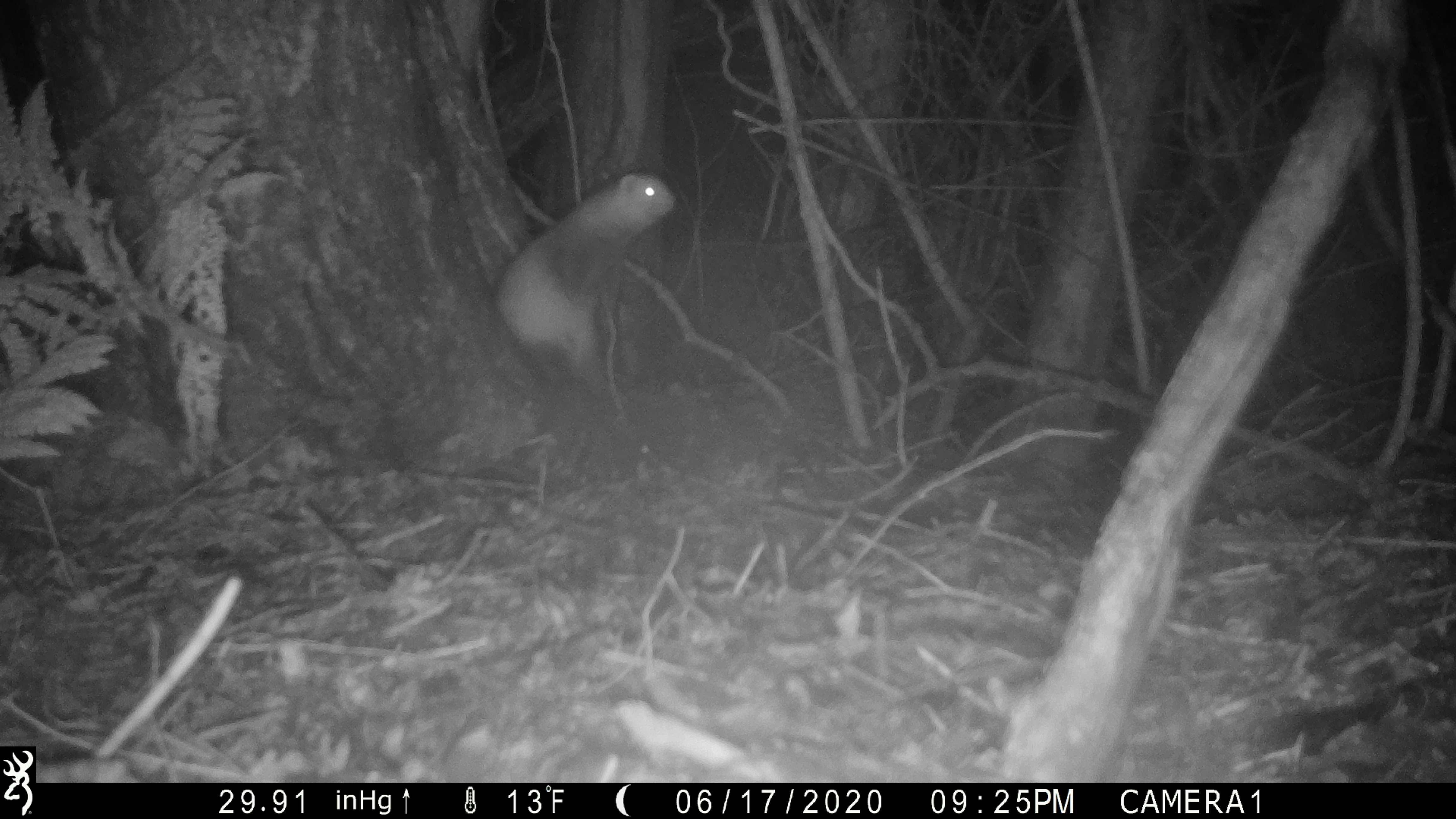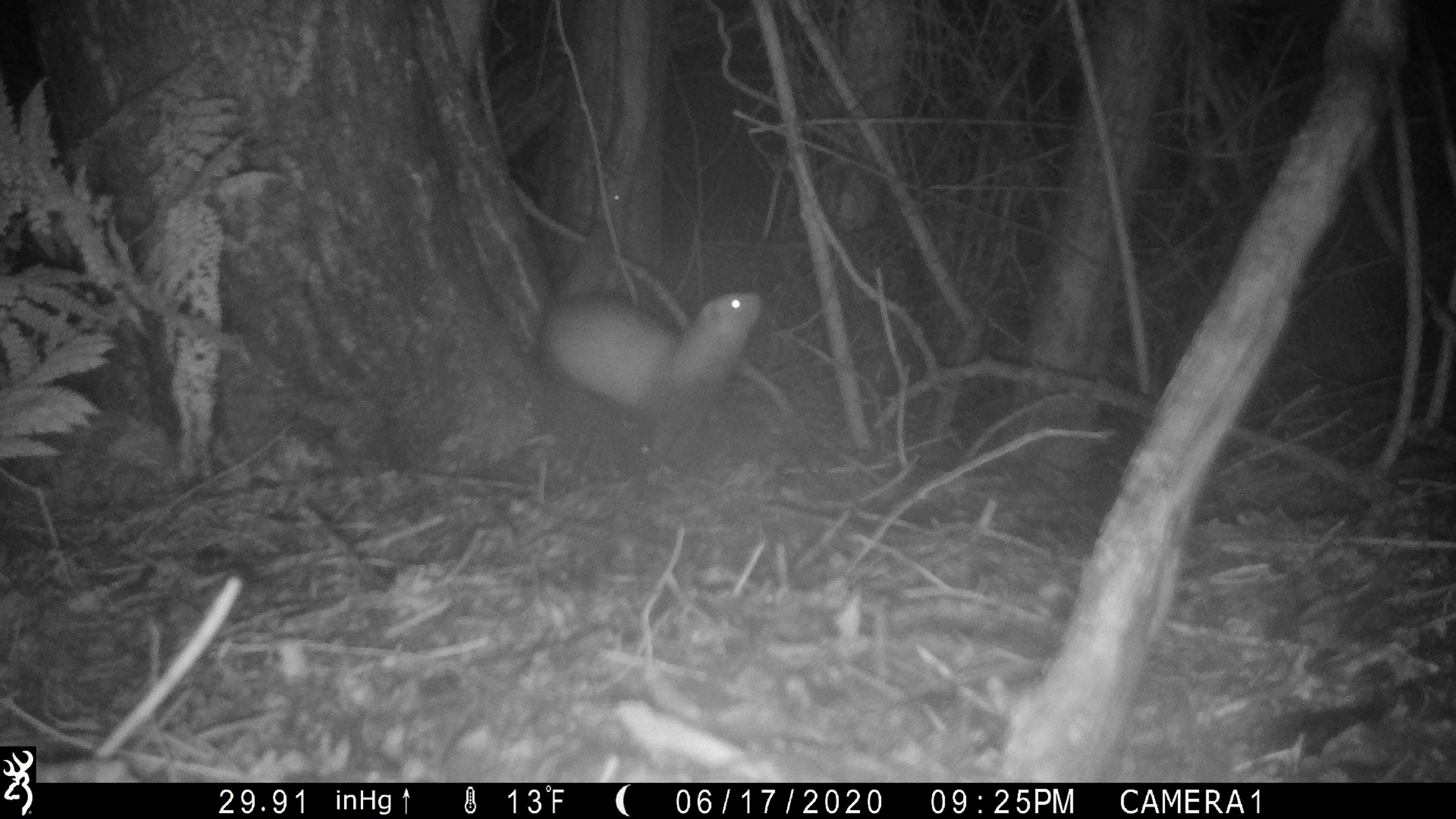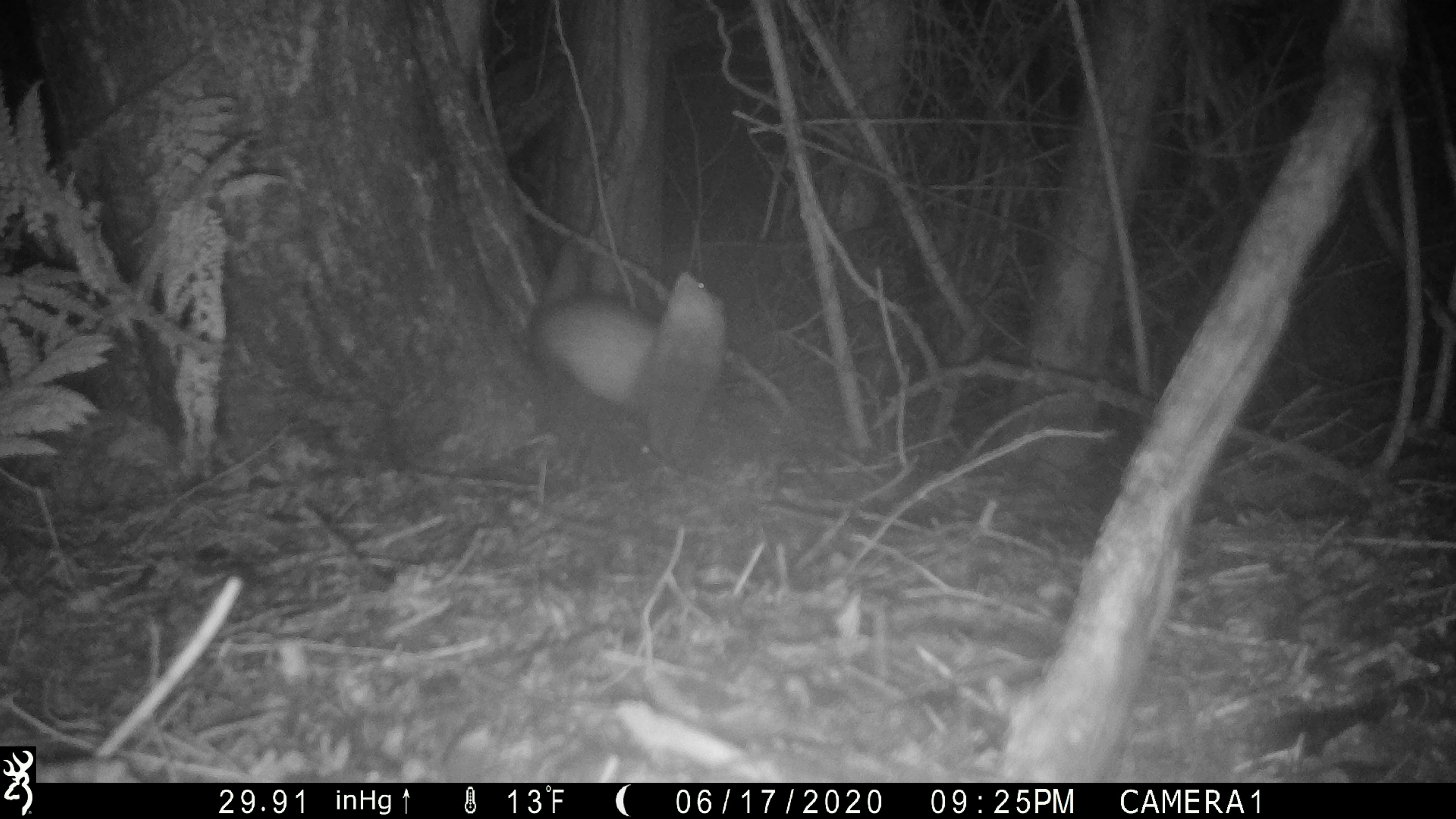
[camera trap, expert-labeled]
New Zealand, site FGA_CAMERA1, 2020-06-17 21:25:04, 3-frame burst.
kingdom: Animalia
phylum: Chordata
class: Mammalia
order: Carnivora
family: Mustelidae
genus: Mustela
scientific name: Mustela furo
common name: ferret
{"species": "ferret (Mustela furo)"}